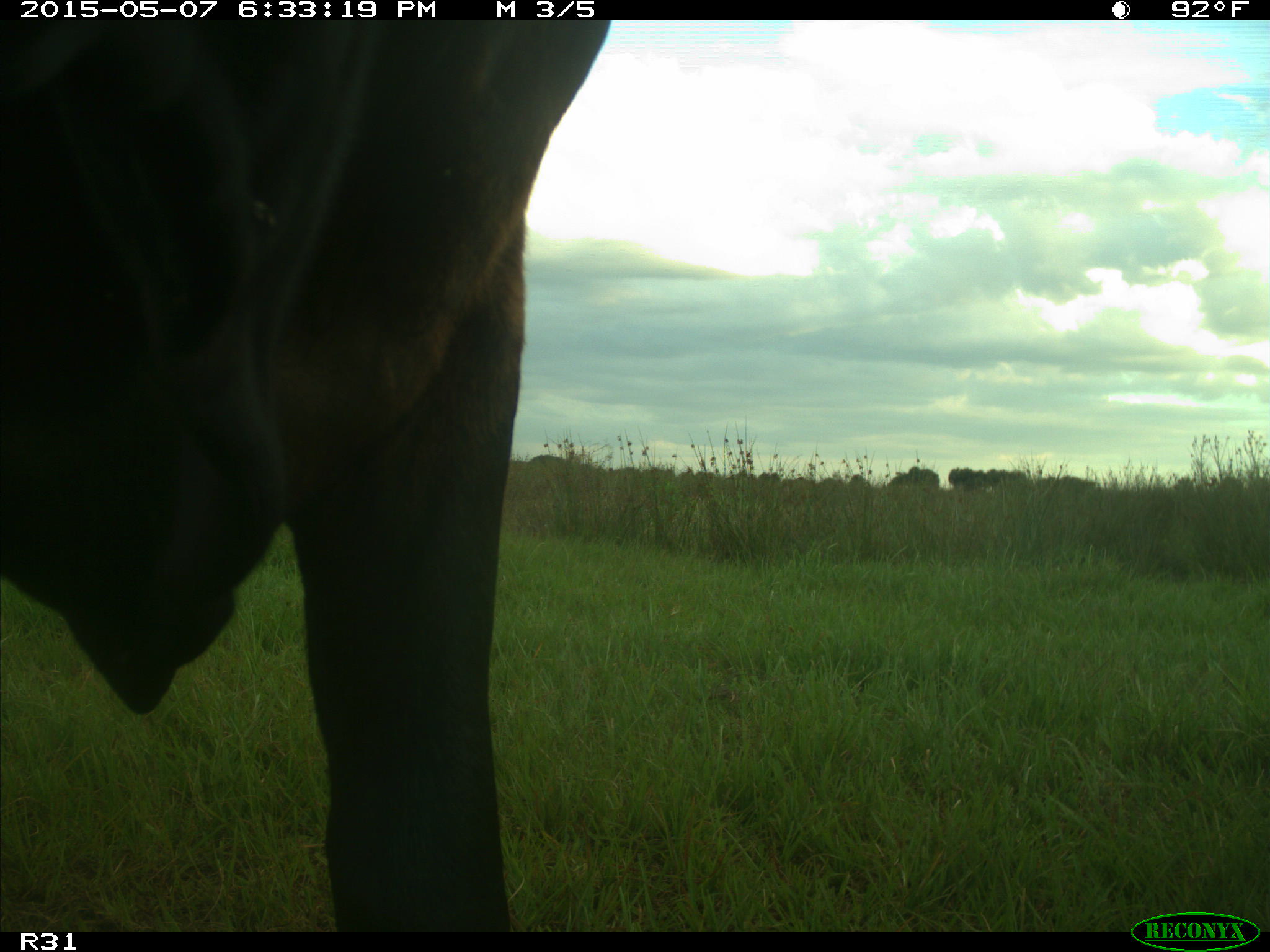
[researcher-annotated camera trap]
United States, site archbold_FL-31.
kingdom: Animalia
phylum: Chordata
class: Mammalia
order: Artiodactyla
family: Bovidae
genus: Bos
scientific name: Bos taurus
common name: domestic cow